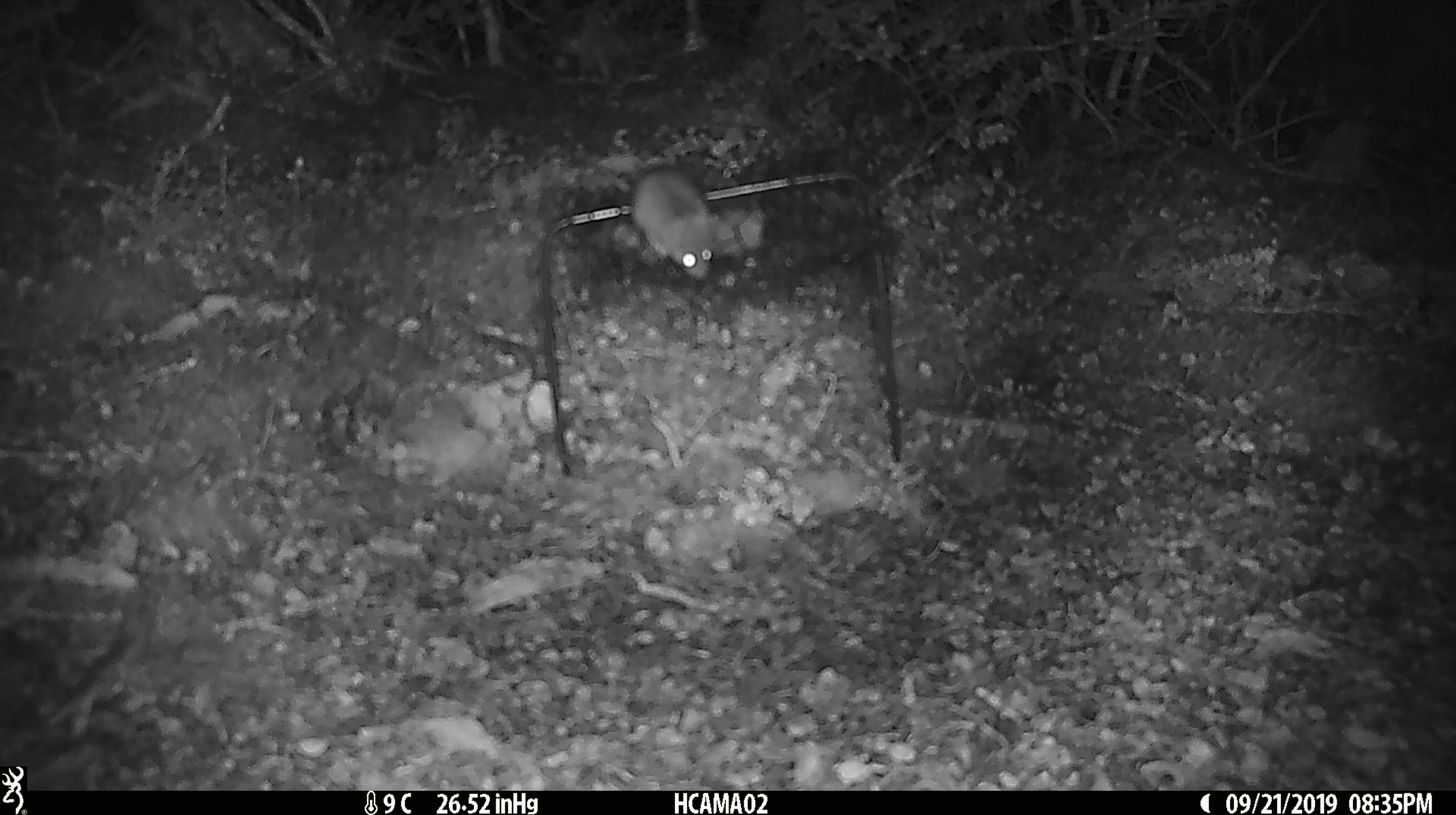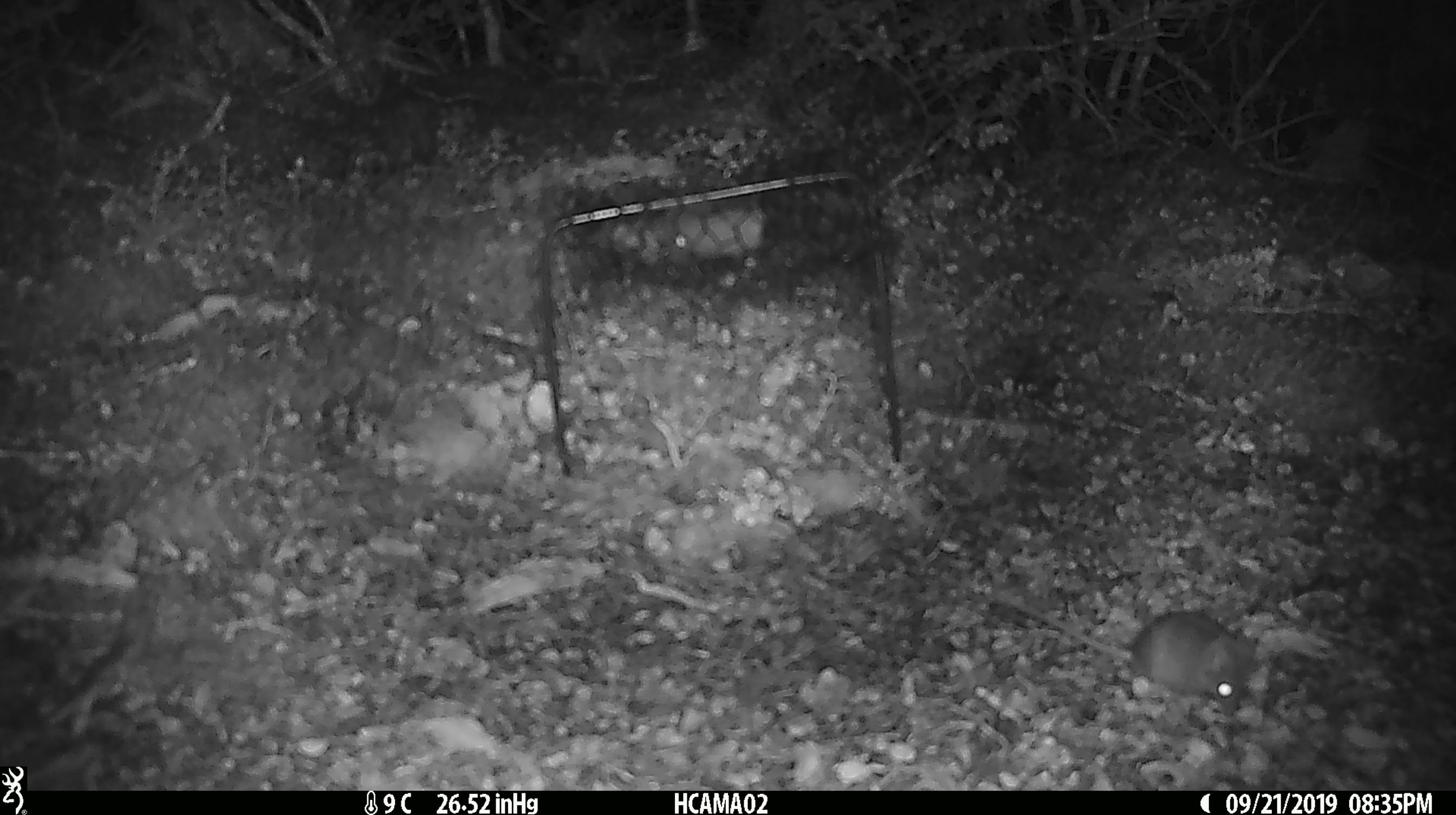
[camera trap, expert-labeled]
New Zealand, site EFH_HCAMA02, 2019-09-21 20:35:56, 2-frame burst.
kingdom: Animalia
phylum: Chordata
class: Mammalia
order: Rodentia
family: Muridae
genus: Mus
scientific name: Mus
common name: mouse